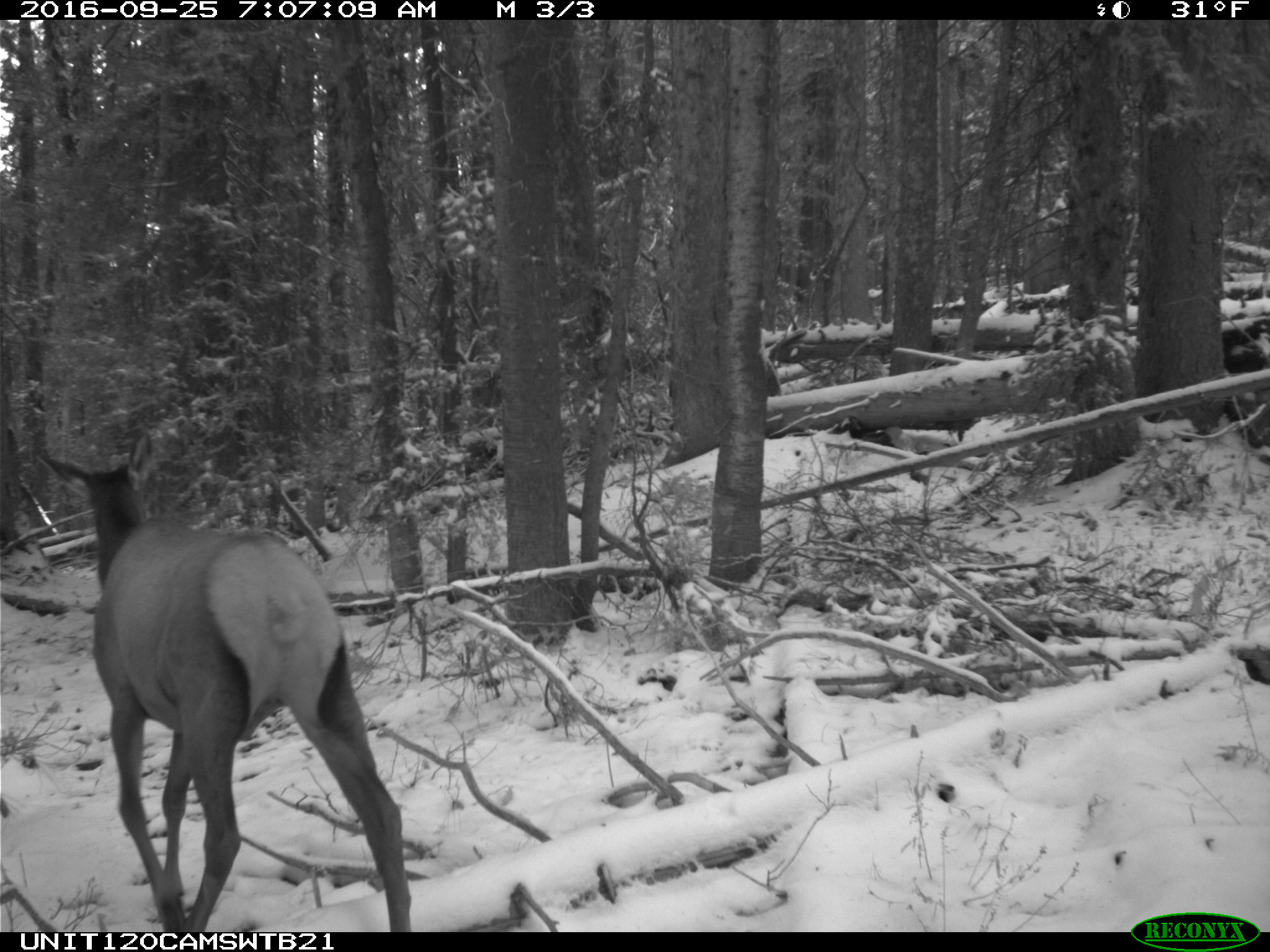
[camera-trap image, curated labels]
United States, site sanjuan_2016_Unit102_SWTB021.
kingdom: Animalia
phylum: Chordata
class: Mammalia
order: Artiodactyla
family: Cervidae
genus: Cervus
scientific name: Cervus elaphus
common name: red deer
Cervus elaphus (red deer).